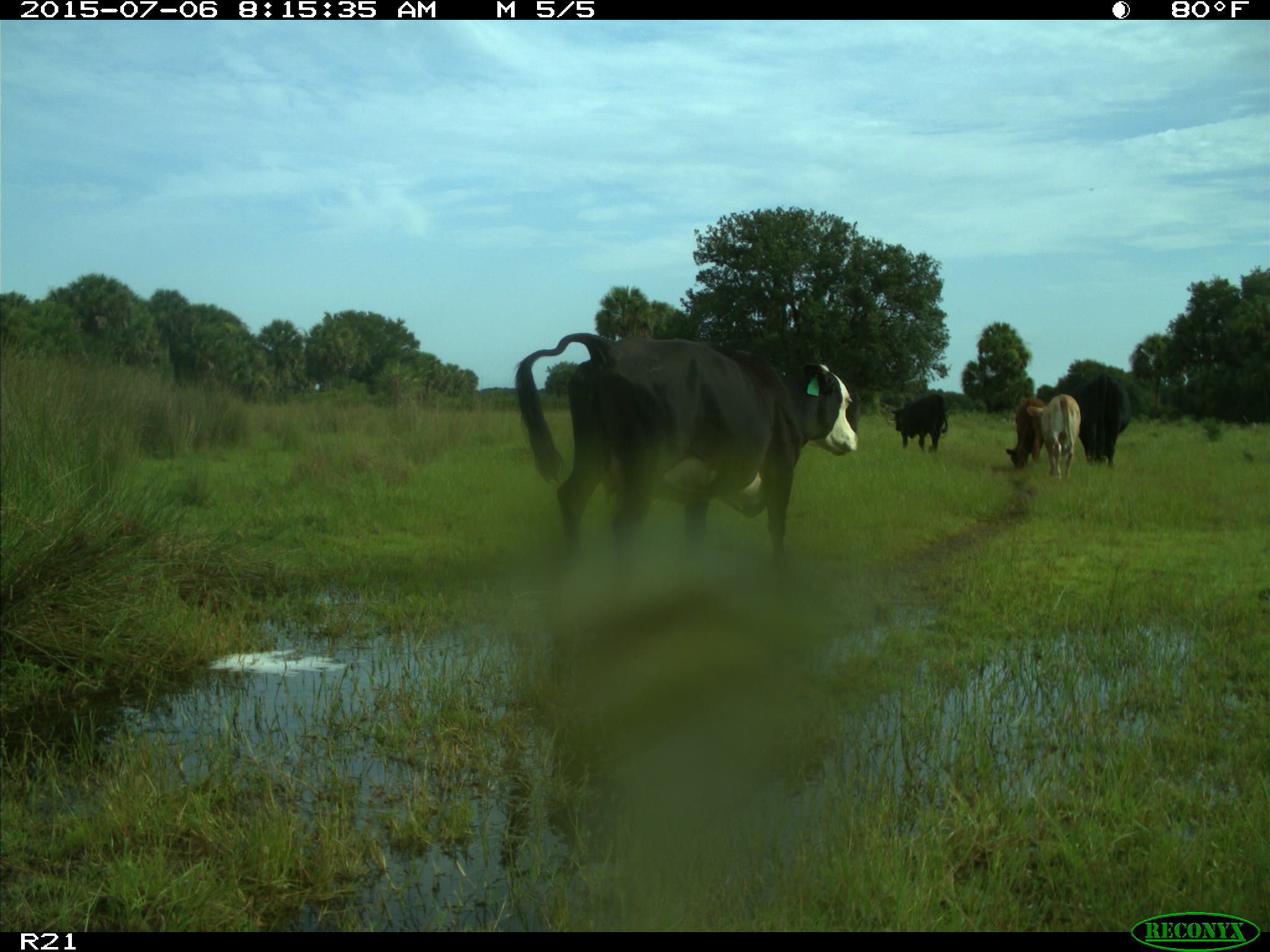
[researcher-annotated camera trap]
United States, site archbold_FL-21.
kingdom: Animalia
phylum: Chordata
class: Mammalia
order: Artiodactyla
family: Bovidae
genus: Bos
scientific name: Bos taurus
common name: domestic cow